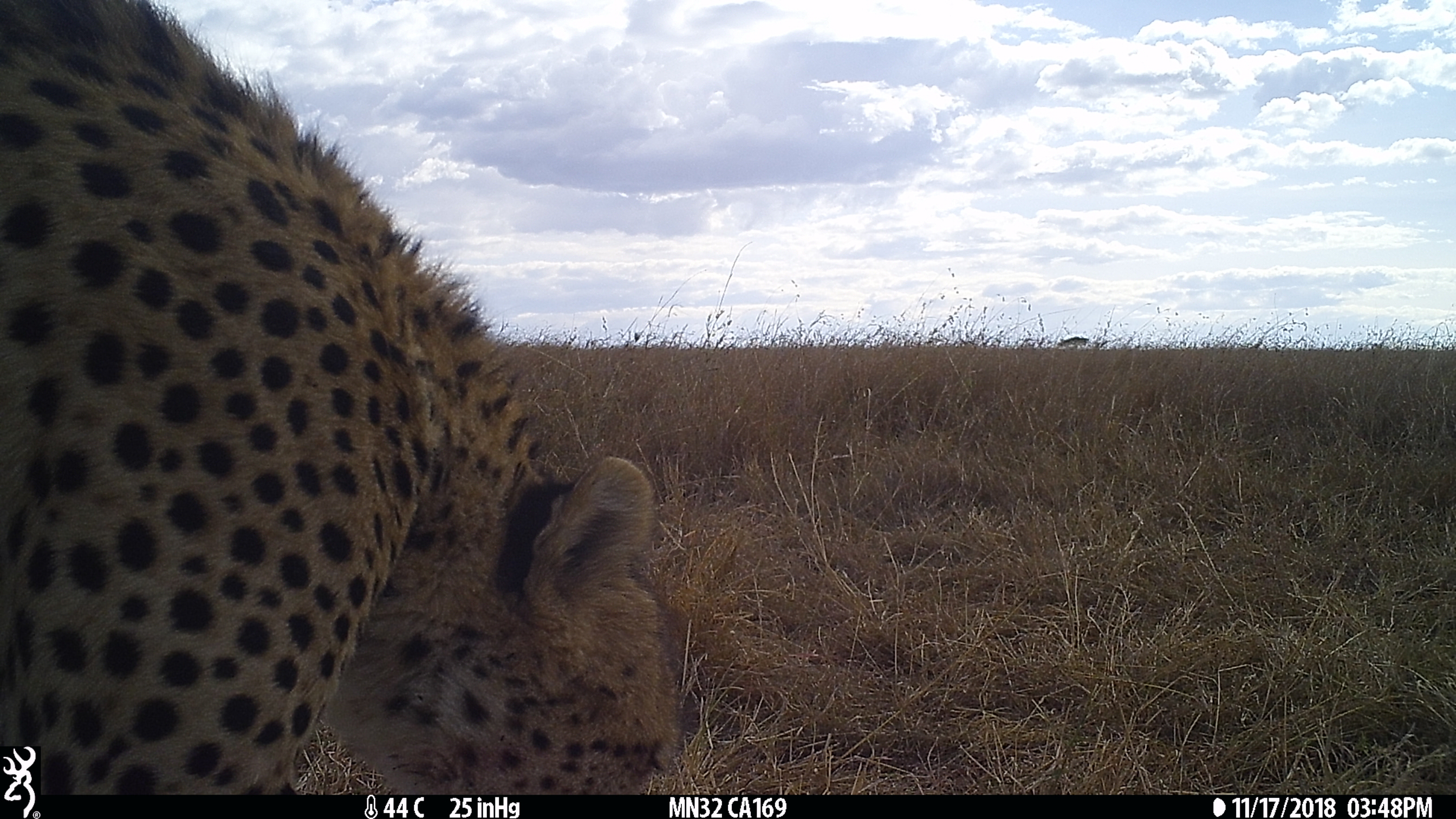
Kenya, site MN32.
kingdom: Animalia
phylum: Chordata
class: Mammalia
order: Carnivora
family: Felidae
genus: Acinonyx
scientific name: Acinonyx jubatus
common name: cheetah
Cheetah (Acinonyx jubatus).